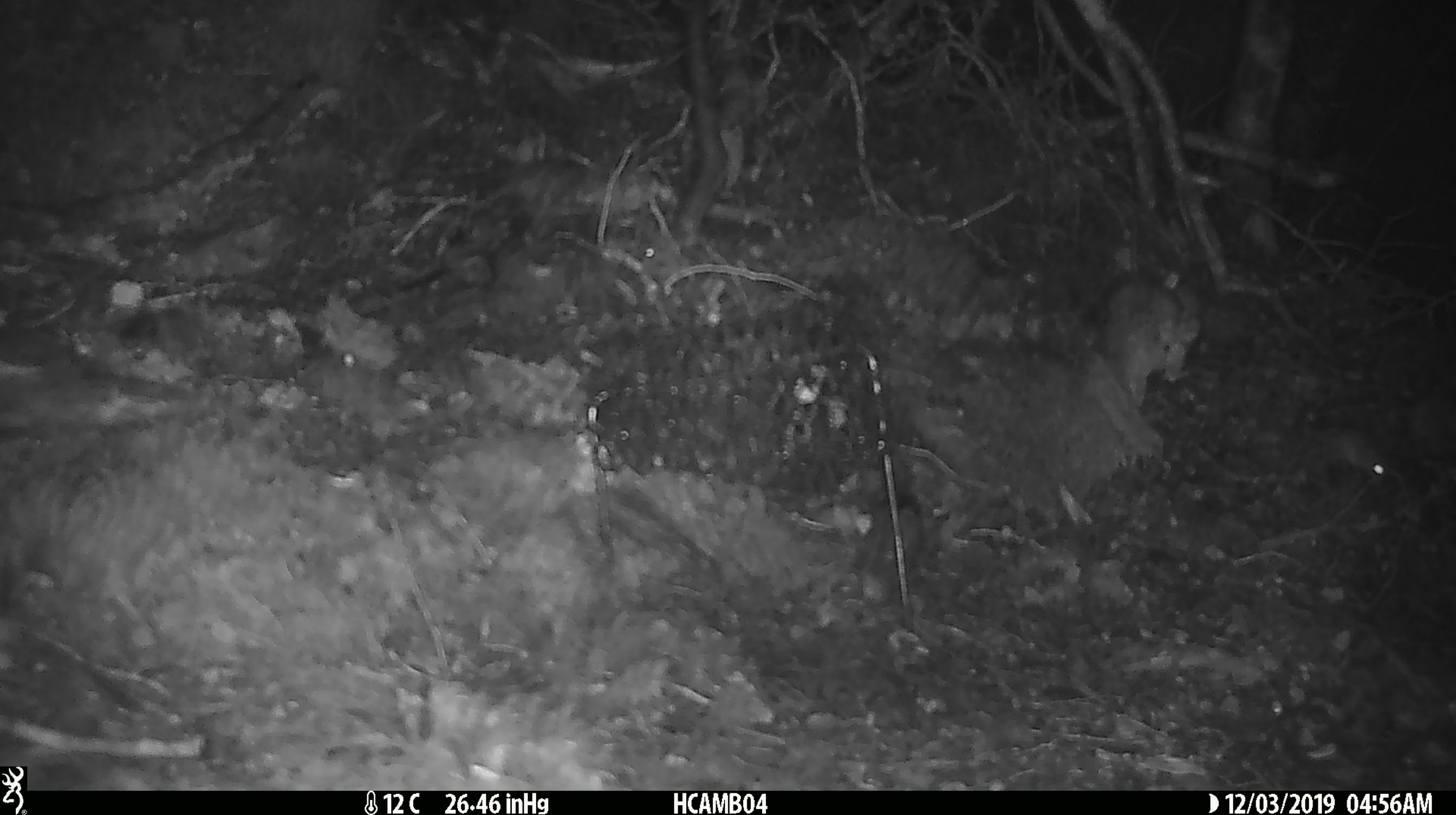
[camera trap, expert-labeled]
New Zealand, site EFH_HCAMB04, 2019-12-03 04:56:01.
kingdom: Animalia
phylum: Chordata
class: Mammalia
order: Rodentia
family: Muridae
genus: Mus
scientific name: Mus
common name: mouse